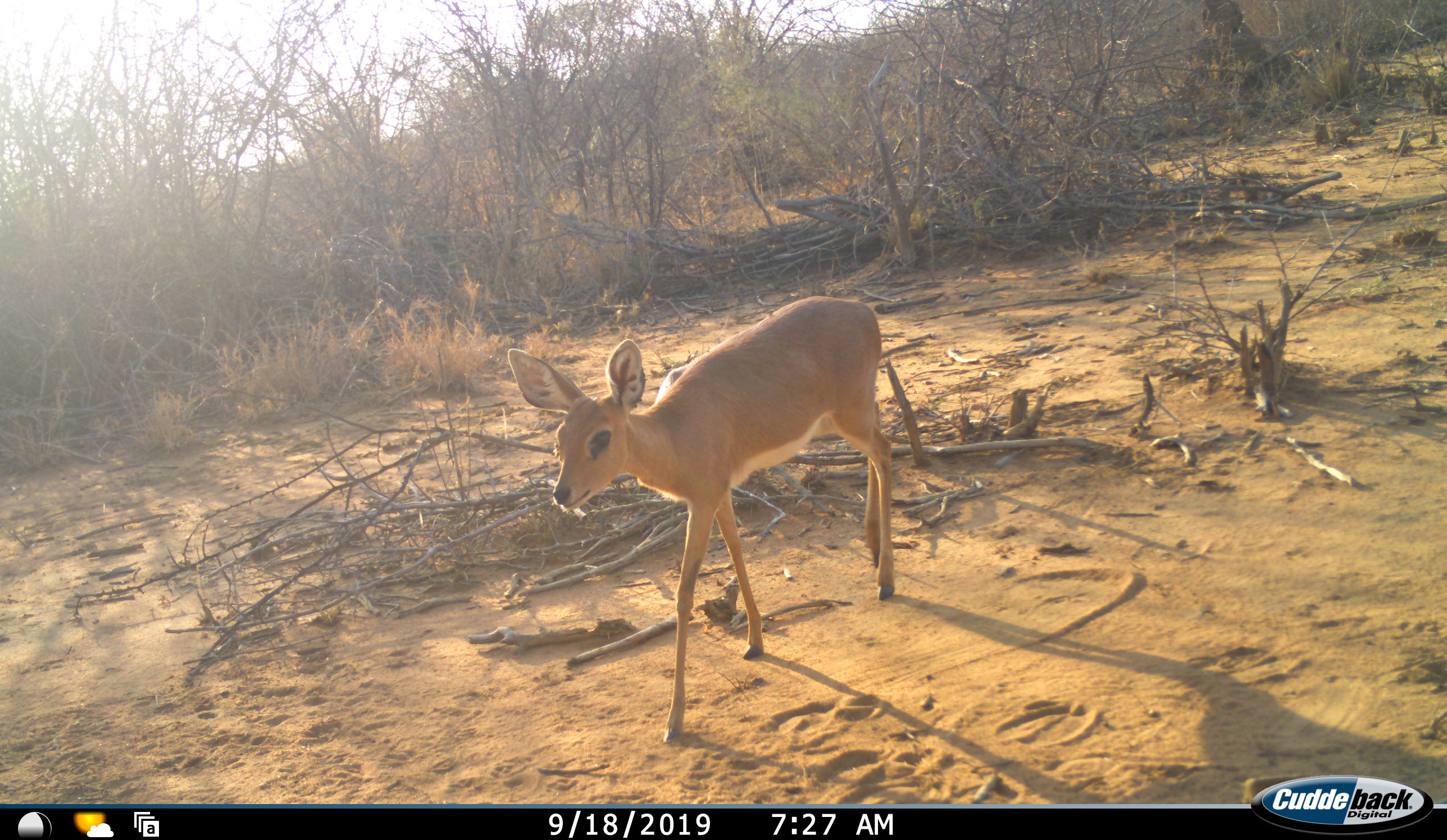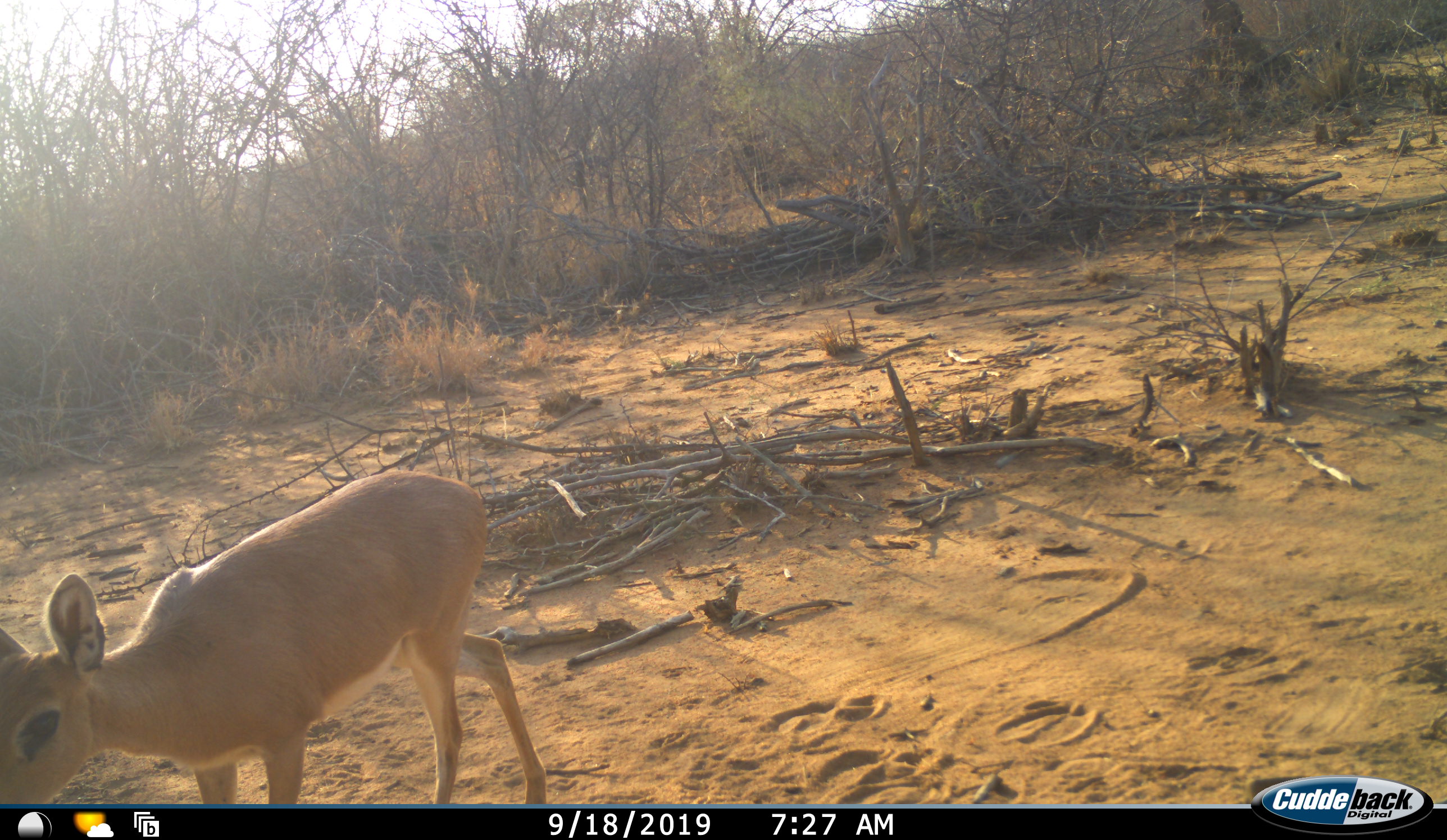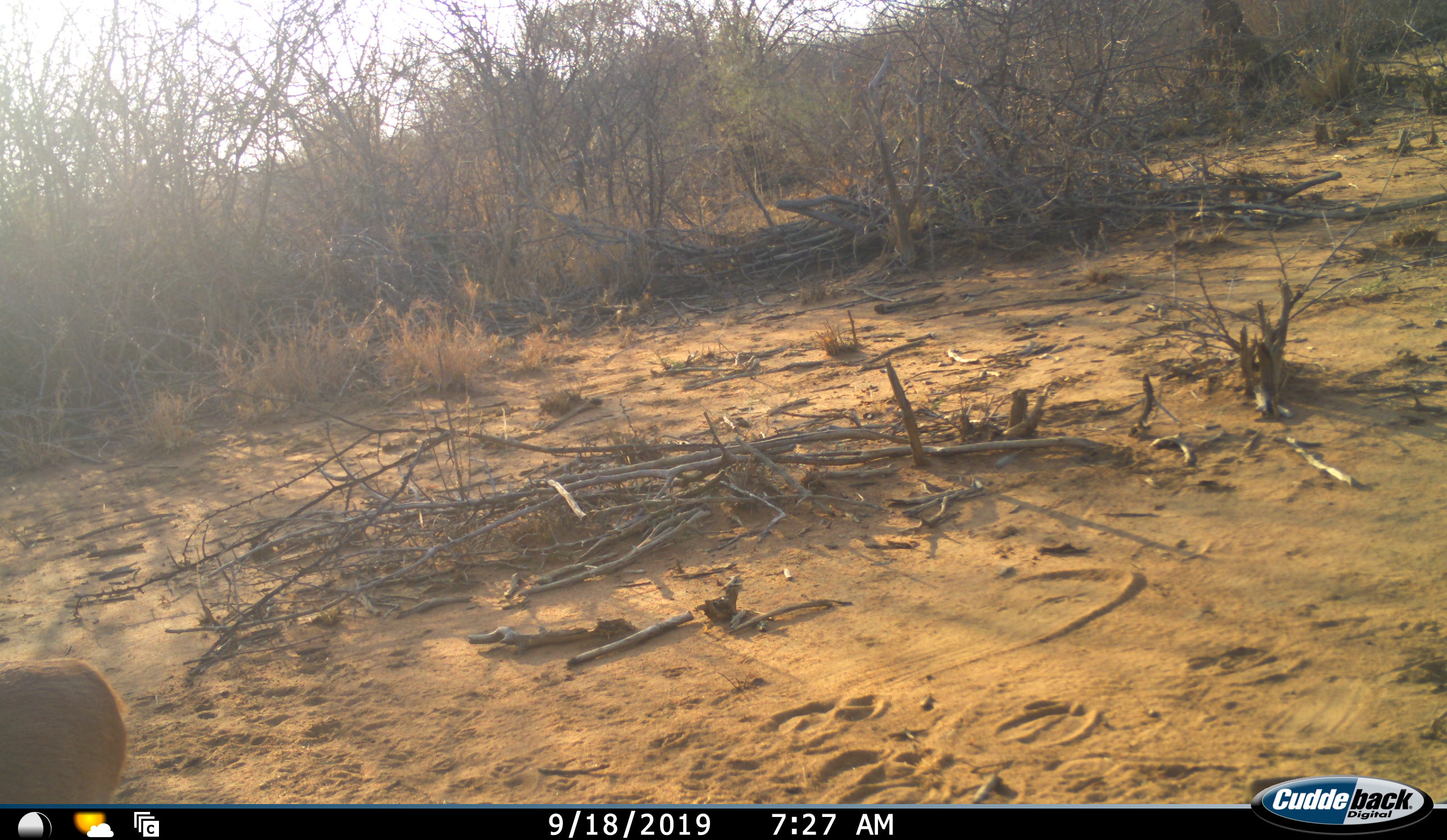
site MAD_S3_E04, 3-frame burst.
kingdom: Animalia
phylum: Chordata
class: Mammalia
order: Artiodactyla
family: Bovidae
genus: Raphicerus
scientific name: Raphicerus campestris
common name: steenbok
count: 1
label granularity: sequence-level